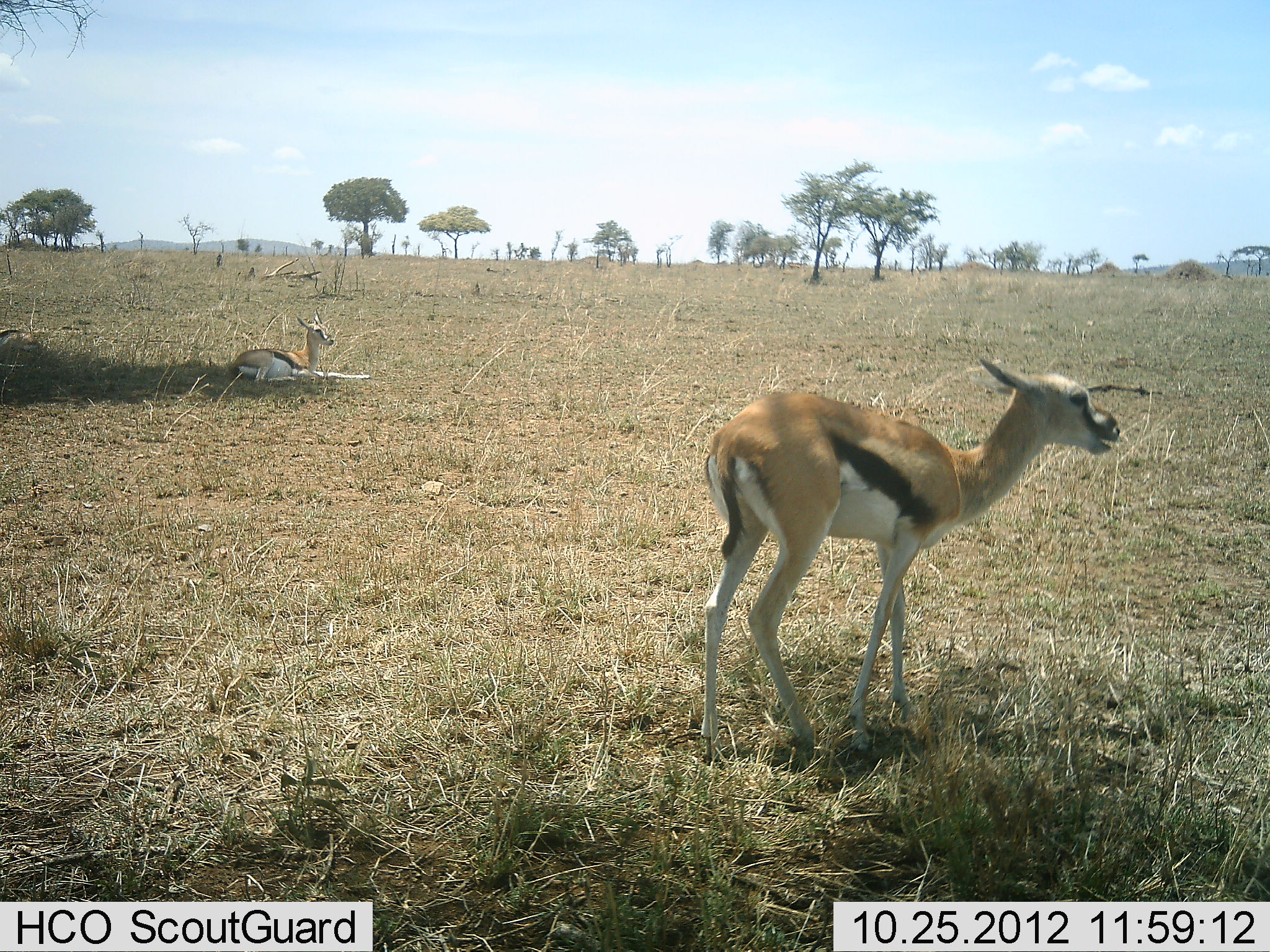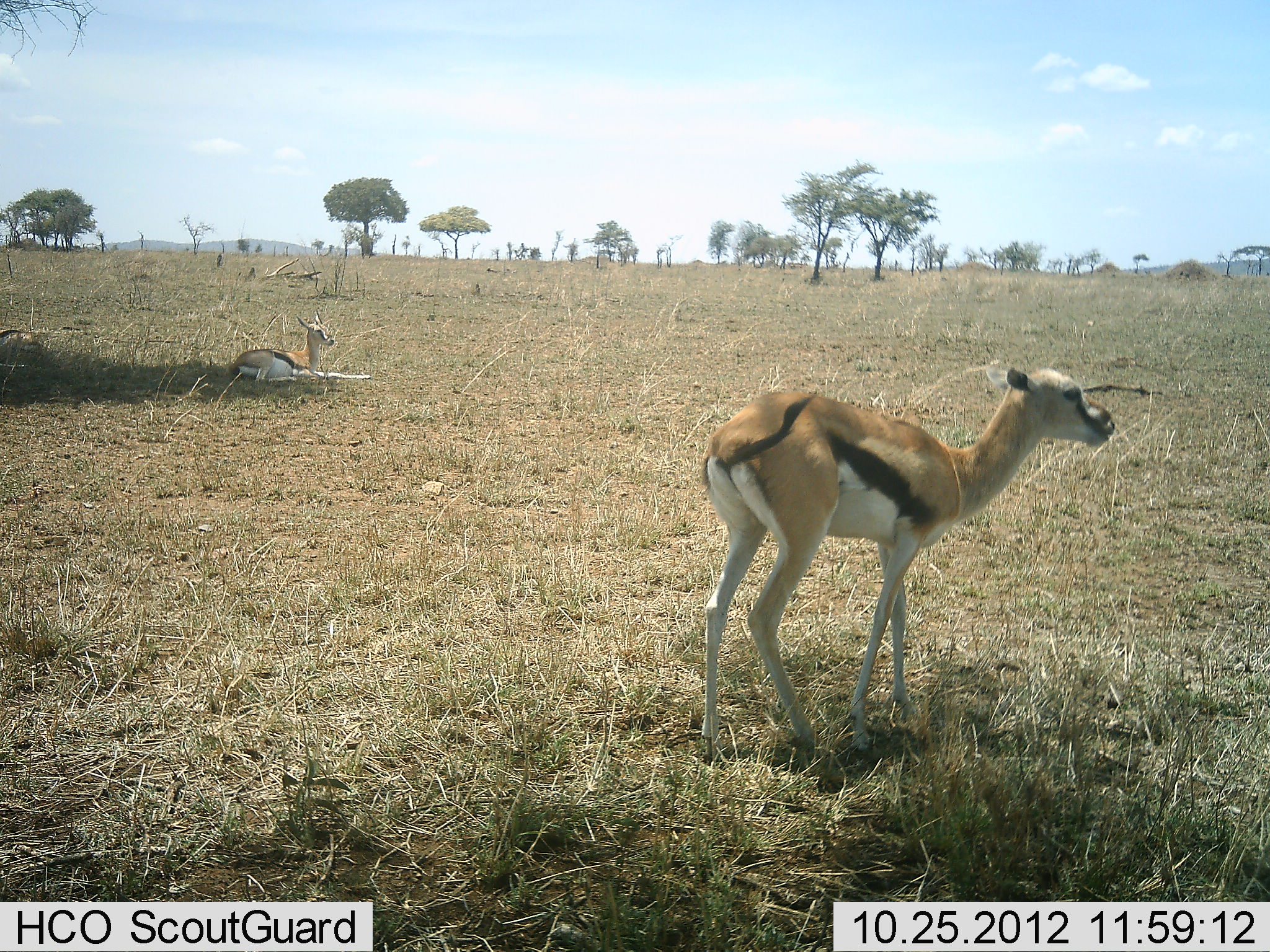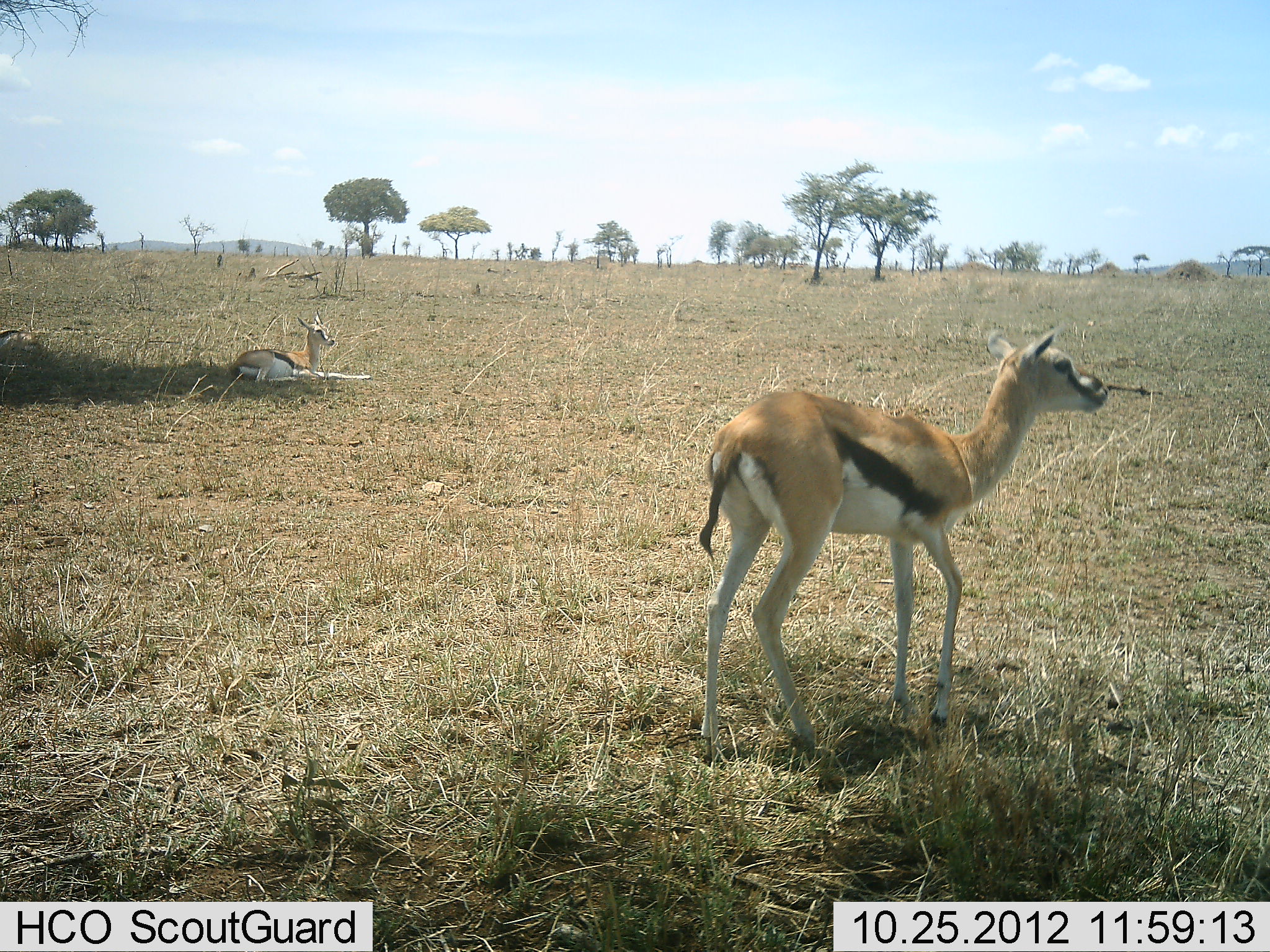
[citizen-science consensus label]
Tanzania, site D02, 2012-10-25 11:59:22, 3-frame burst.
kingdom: Animalia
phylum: Chordata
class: Mammalia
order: Artiodactyla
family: Bovidae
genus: Eudorcas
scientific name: Eudorcas thomsonii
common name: thomson's gazelle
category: gazellethomsons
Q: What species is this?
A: Gazellethomsons (thomson's gazelle) (Eudorcas thomsonii).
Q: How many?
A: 3.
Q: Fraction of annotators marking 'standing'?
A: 100%.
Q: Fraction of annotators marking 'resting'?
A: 100%.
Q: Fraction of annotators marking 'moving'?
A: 0%.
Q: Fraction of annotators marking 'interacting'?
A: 0%.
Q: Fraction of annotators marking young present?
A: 20%.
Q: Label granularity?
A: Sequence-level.